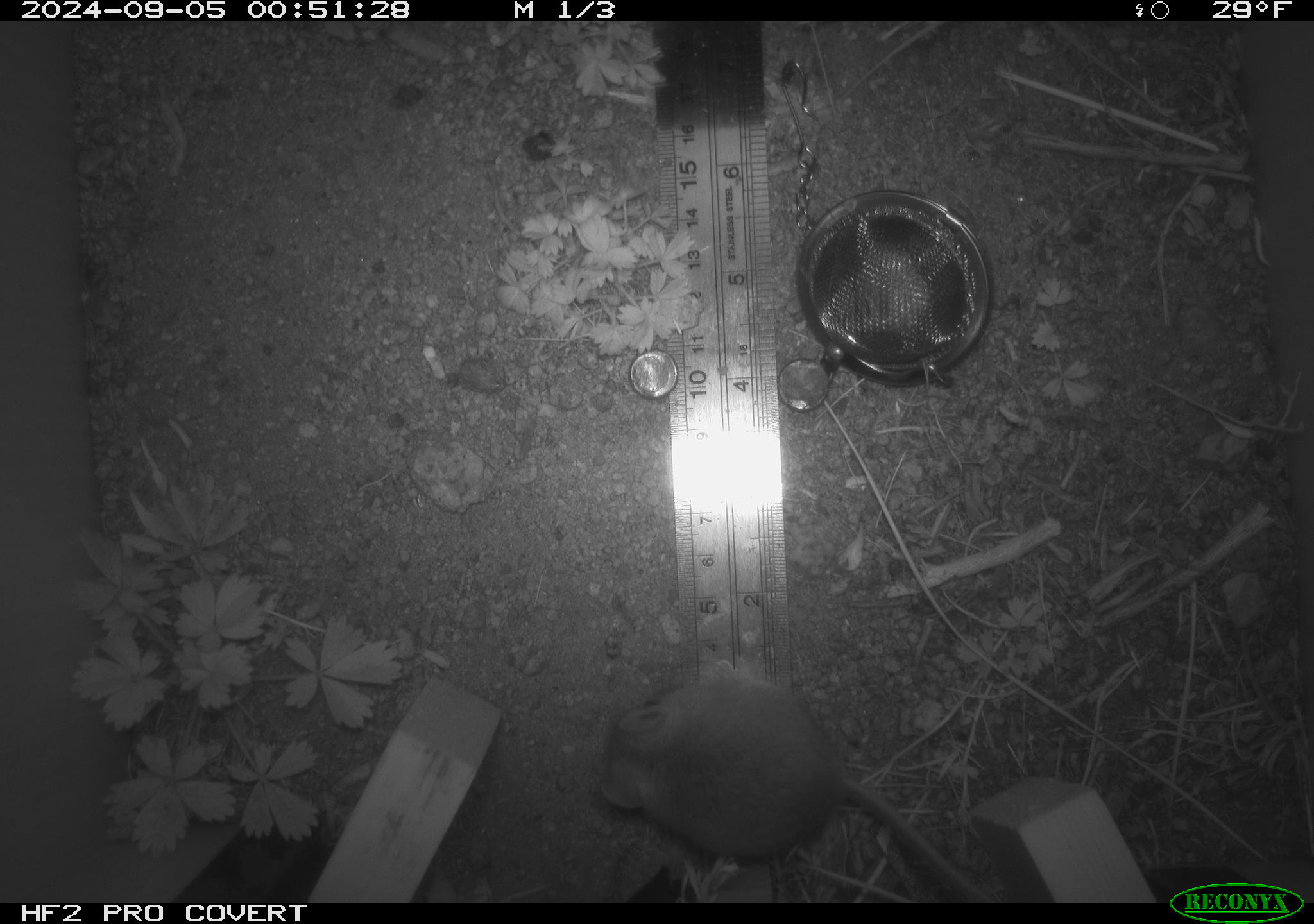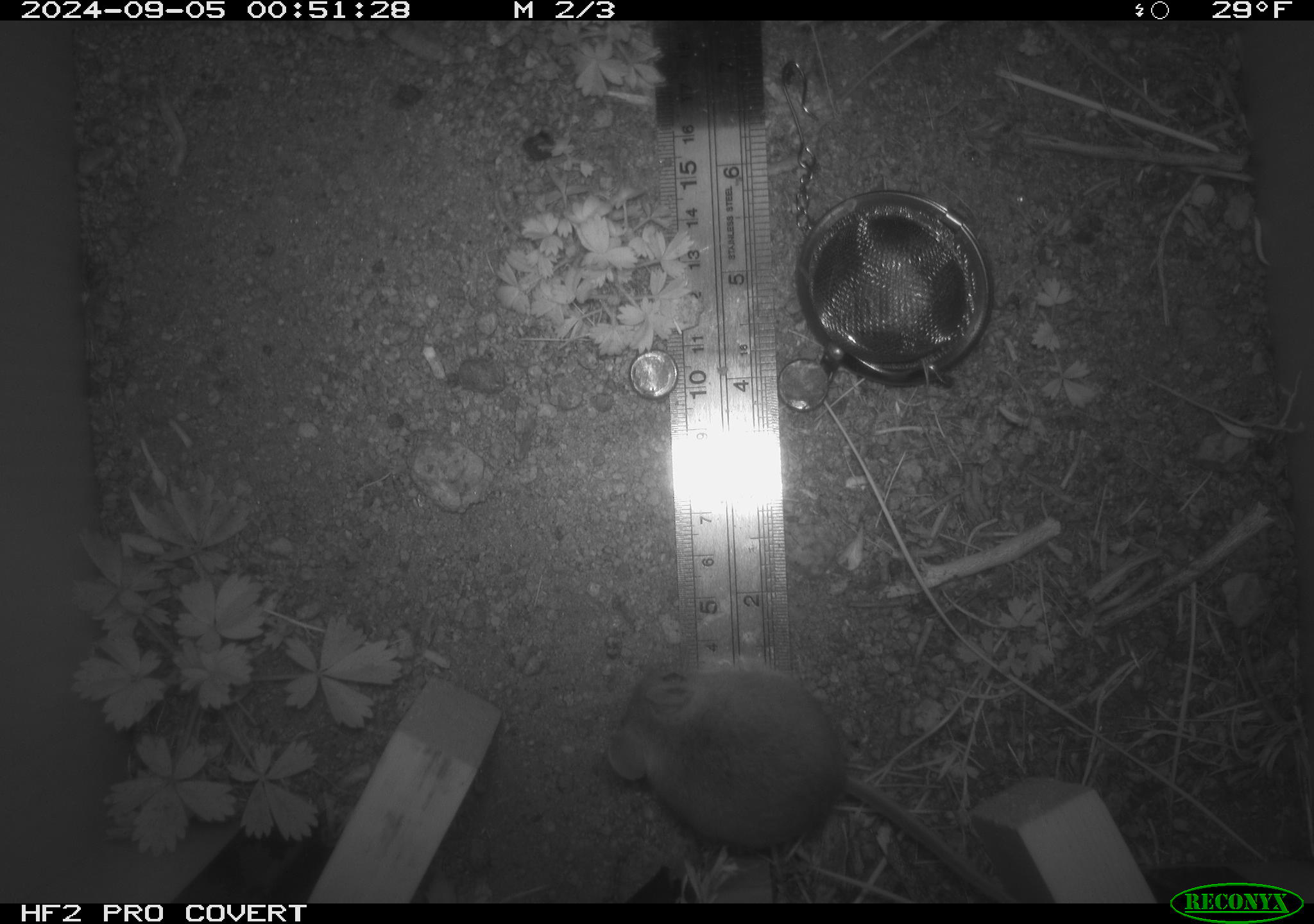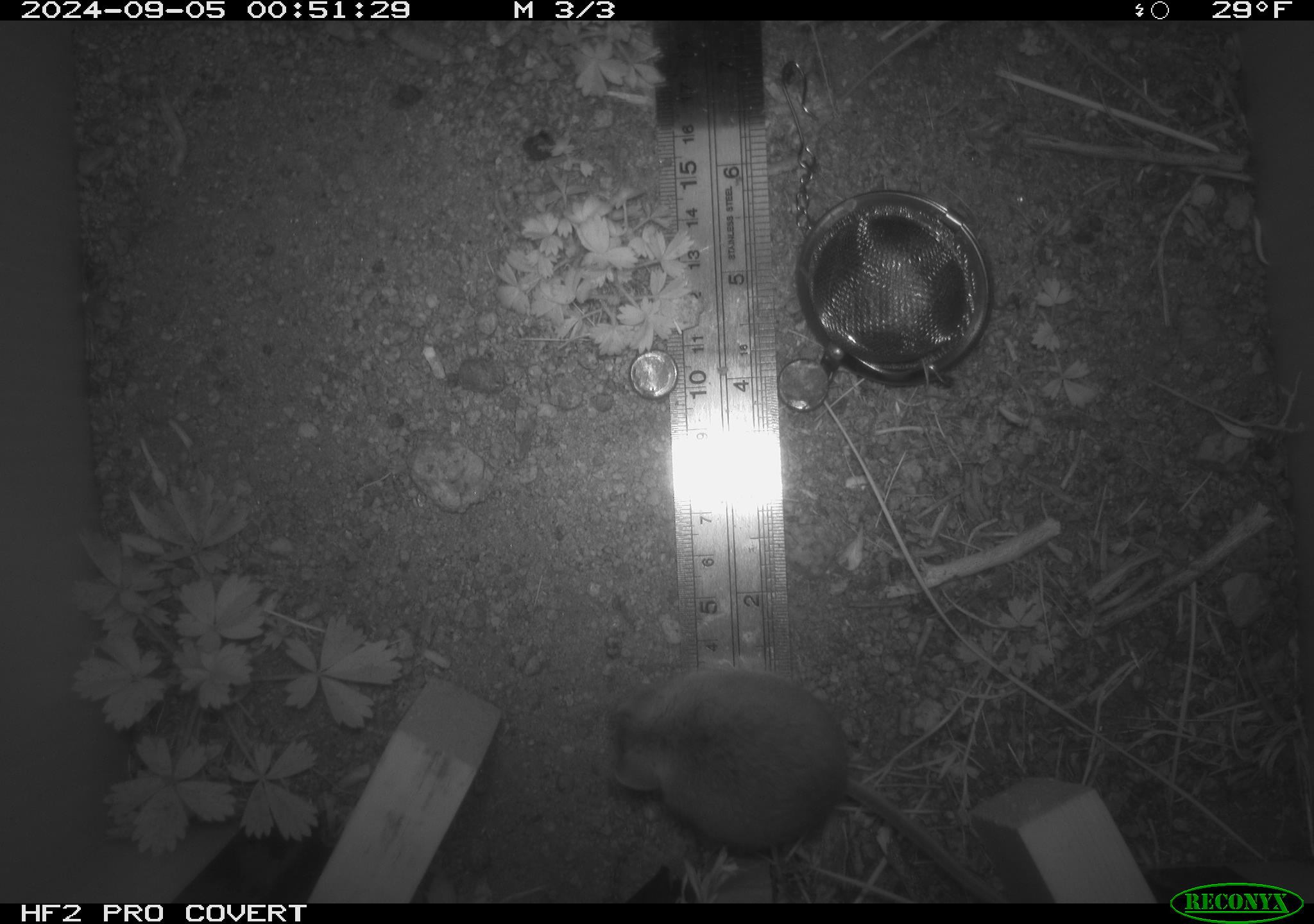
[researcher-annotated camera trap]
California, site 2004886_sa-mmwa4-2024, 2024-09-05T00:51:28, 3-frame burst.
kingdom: Animalia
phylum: Chordata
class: Mammalia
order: Rodentia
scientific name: Rodentia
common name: mouse species